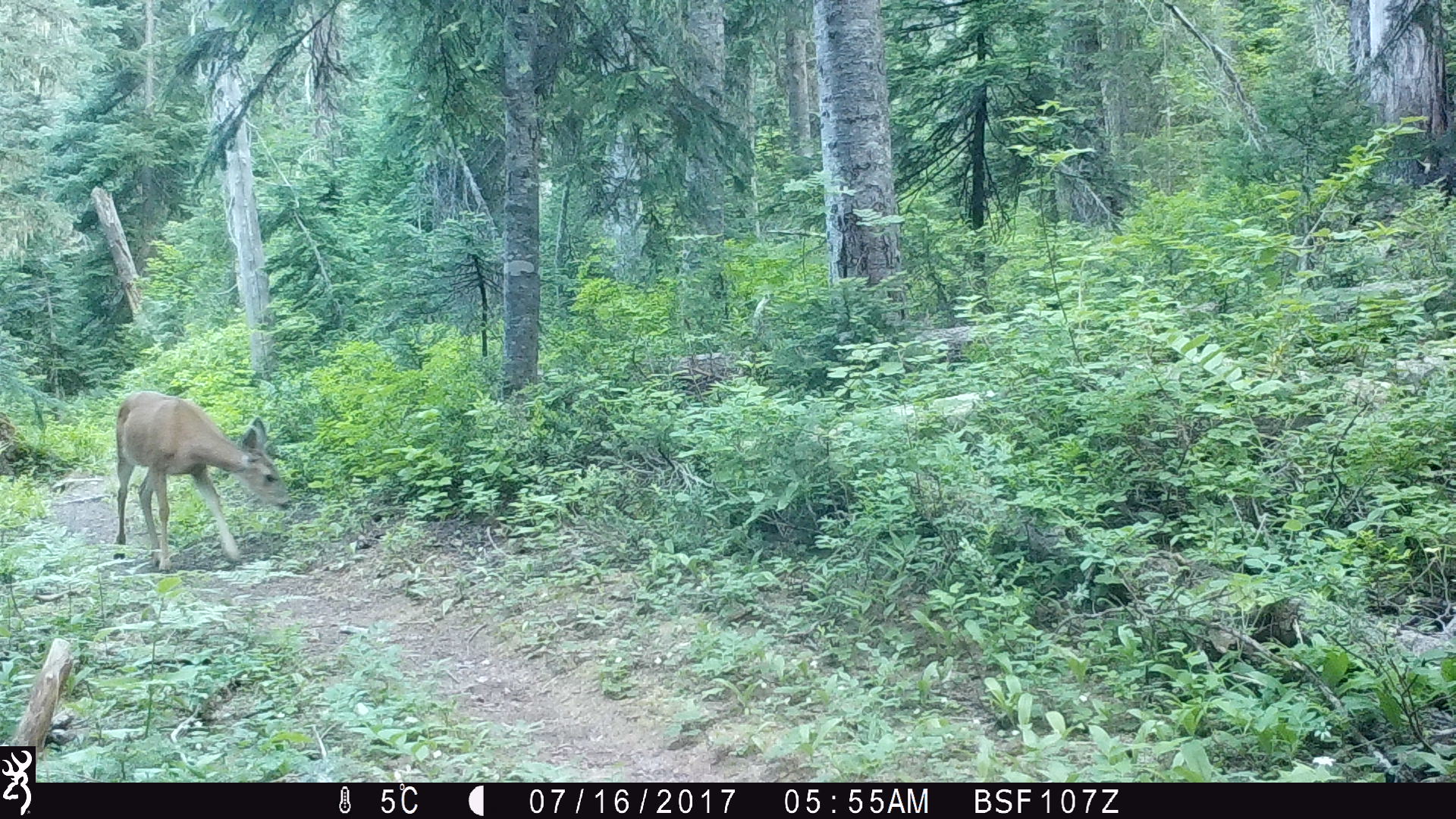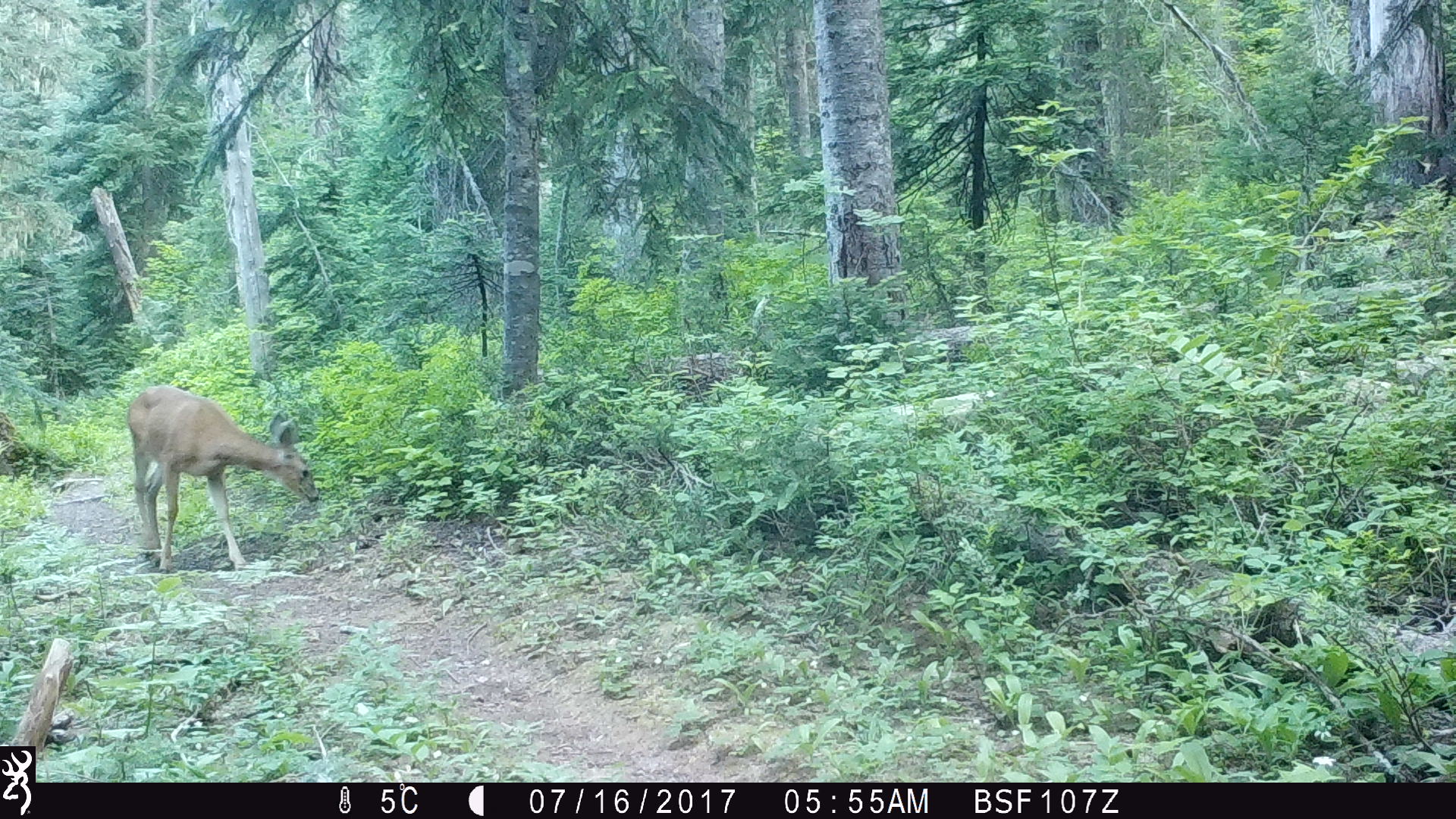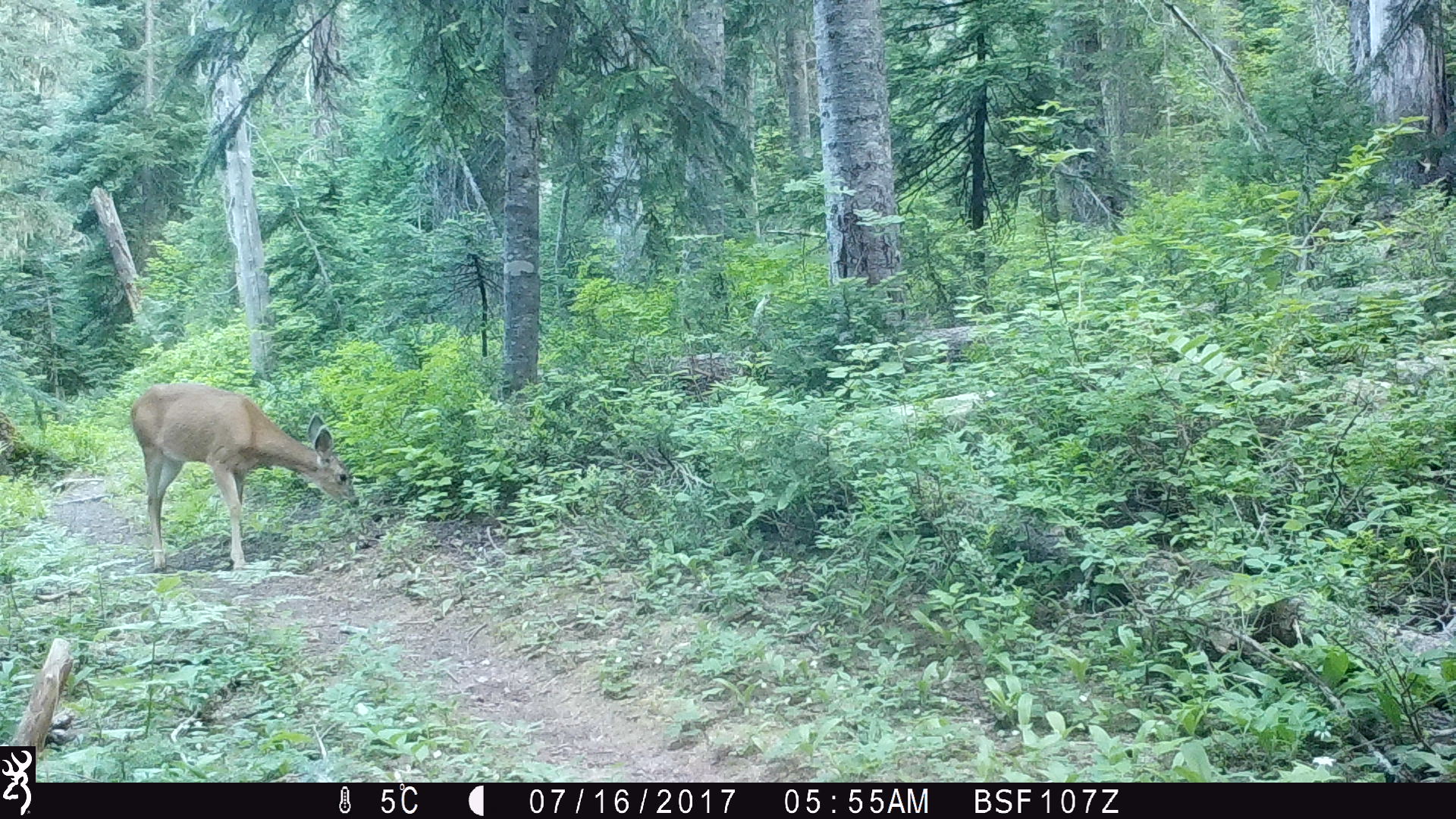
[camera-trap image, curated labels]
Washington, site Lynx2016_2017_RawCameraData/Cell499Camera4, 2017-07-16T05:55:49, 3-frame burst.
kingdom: Animalia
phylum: Chordata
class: Mammalia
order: Artiodactyla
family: Cervidae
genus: Odocoileus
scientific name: Odocoileus hemionus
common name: mule deer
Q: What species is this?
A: Odocoileus hemionus (mule deer).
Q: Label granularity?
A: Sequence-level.